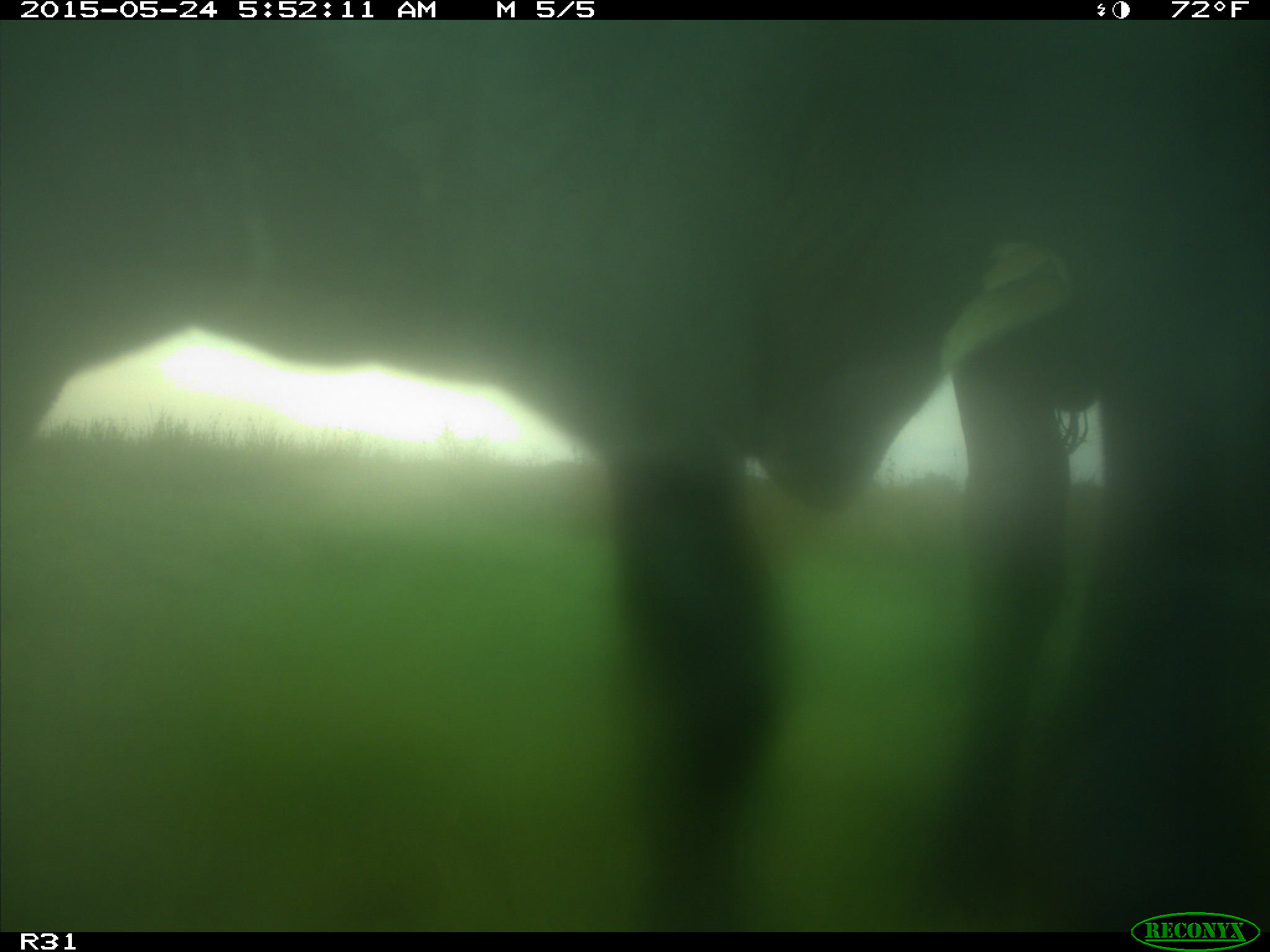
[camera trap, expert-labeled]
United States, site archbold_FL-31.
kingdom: Animalia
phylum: Chordata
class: Mammalia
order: Artiodactyla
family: Bovidae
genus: Bos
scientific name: Bos taurus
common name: domestic cow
Bos taurus (domestic cow).